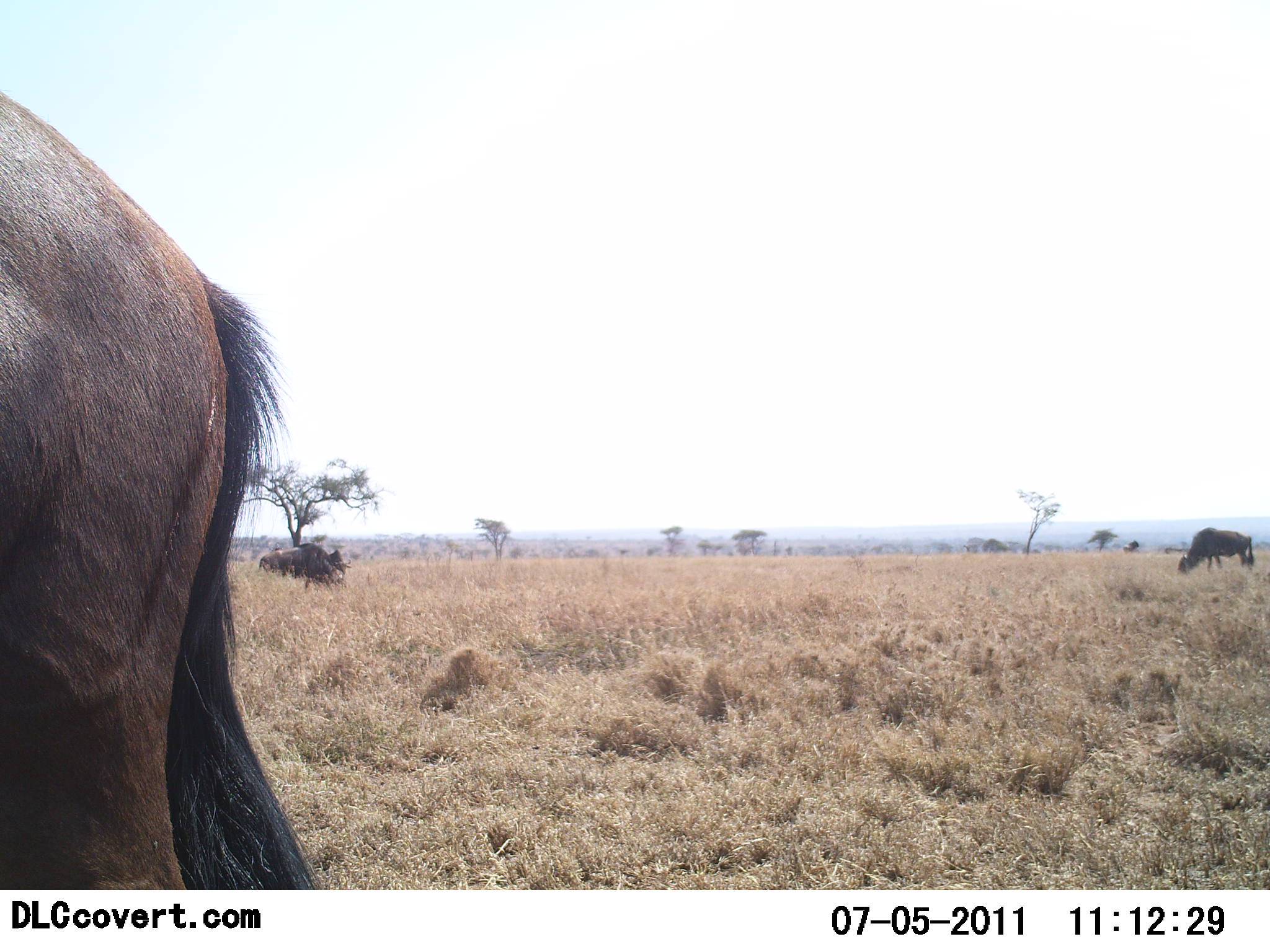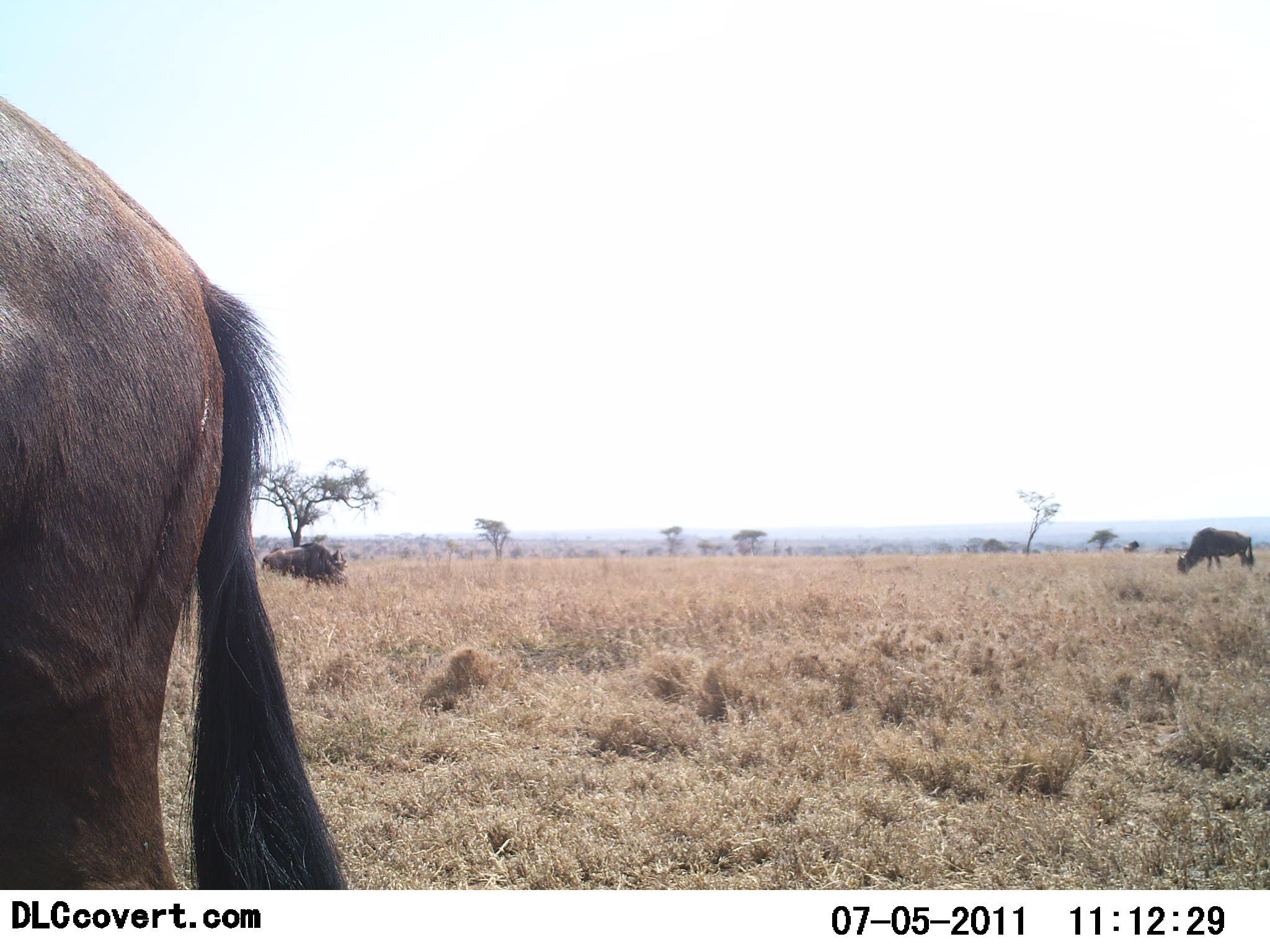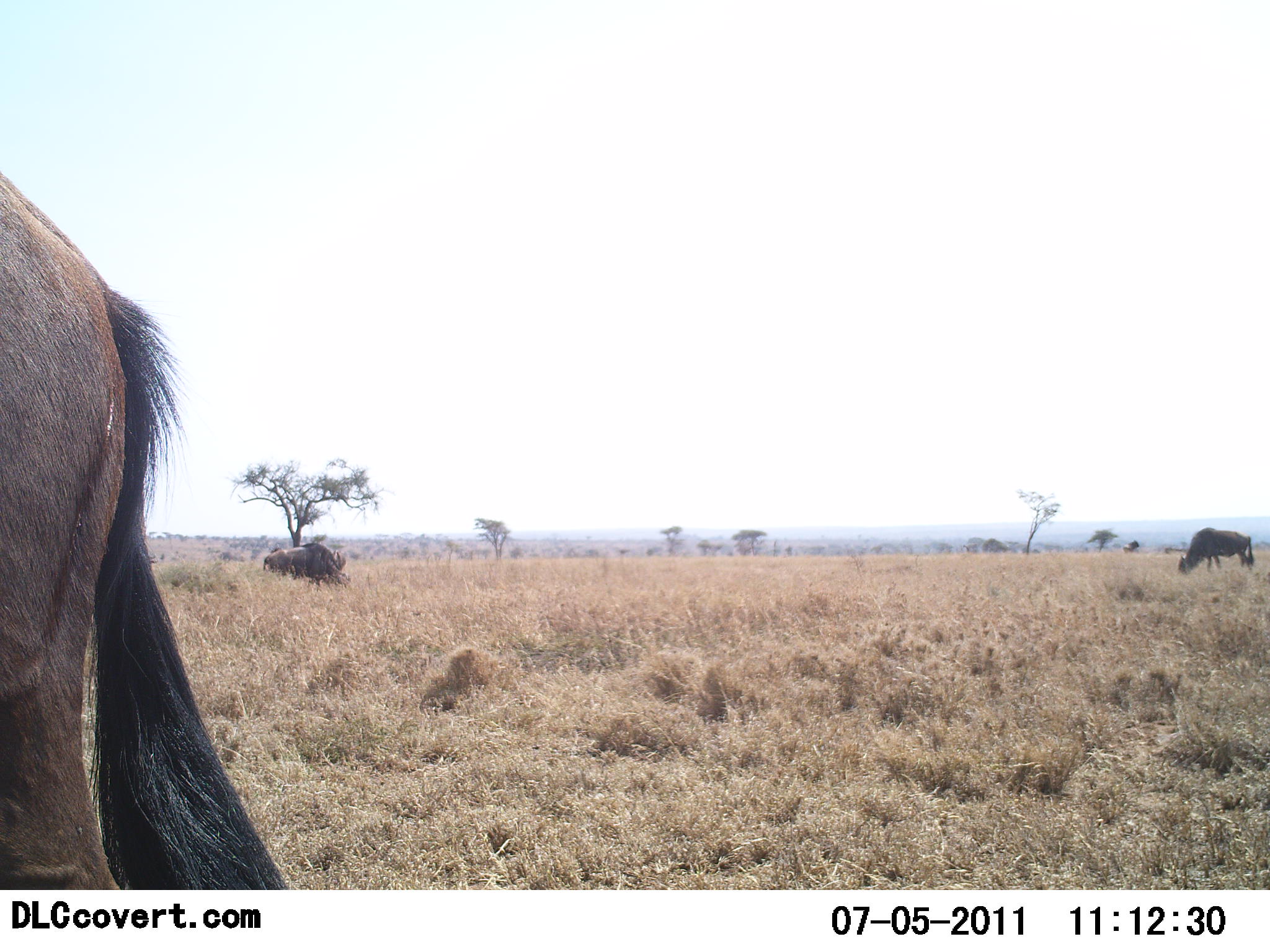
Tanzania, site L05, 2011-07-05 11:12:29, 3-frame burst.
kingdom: Animalia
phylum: Chordata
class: Mammalia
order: Artiodactyla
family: Bovidae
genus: Connochaetes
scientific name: Connochaetes taurinus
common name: blue wildebeest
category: wildebeest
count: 3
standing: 20%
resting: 10%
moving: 0%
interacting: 0%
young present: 0%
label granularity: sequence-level